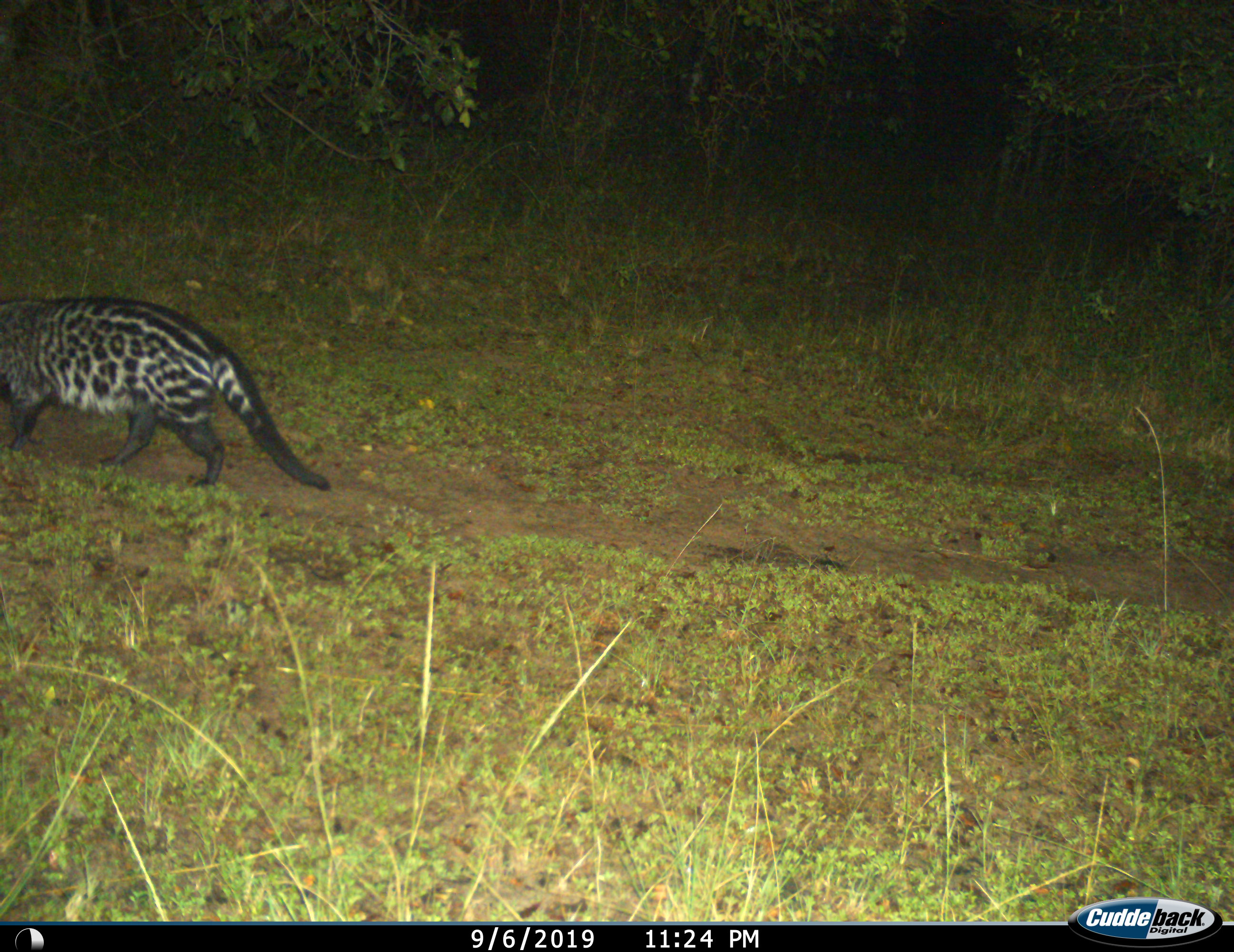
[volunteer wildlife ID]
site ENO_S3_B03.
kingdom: Animalia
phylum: Chordata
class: Mammalia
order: Carnivora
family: Viverridae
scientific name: Viverridae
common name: civet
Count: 1.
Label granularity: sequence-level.